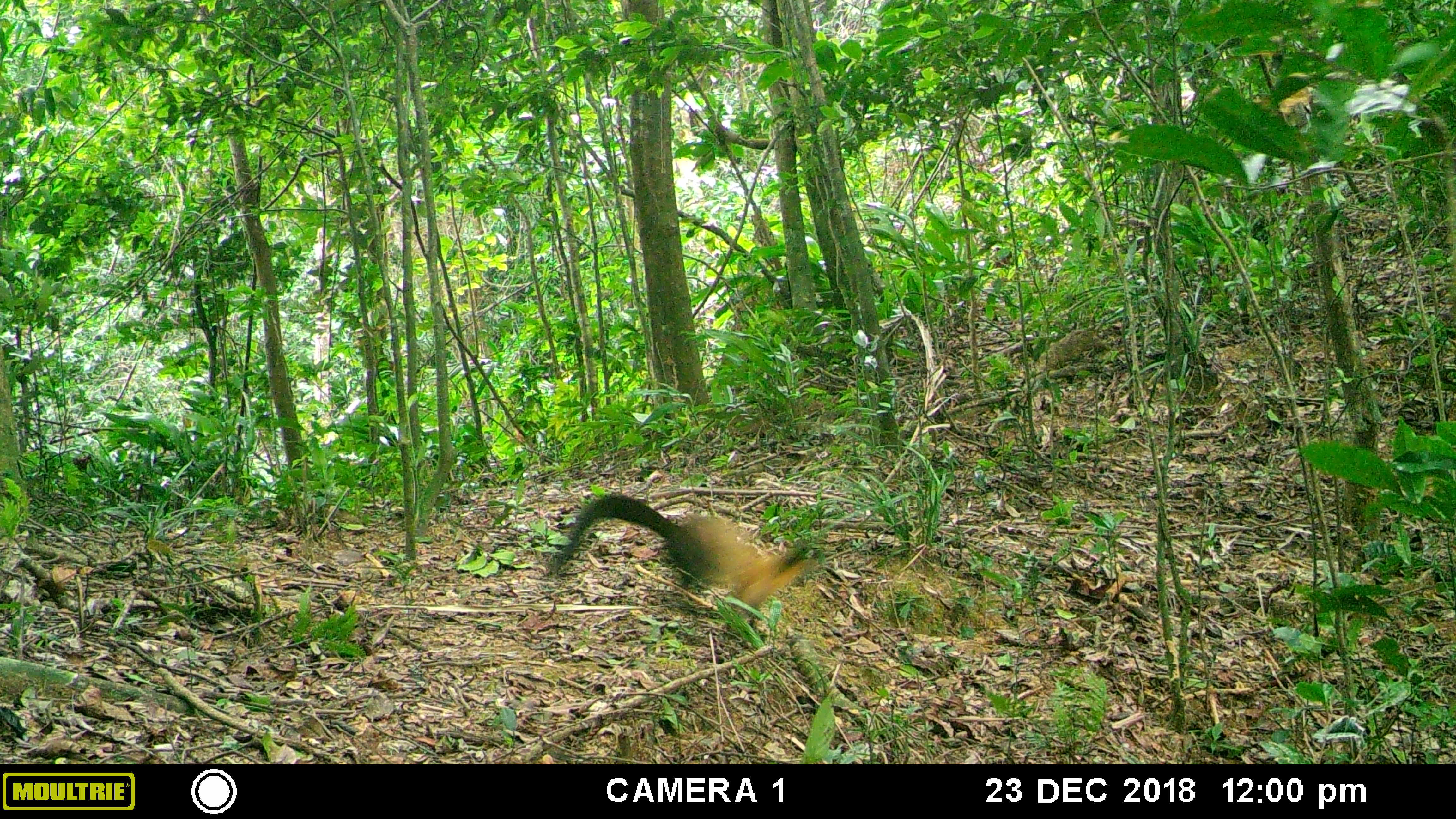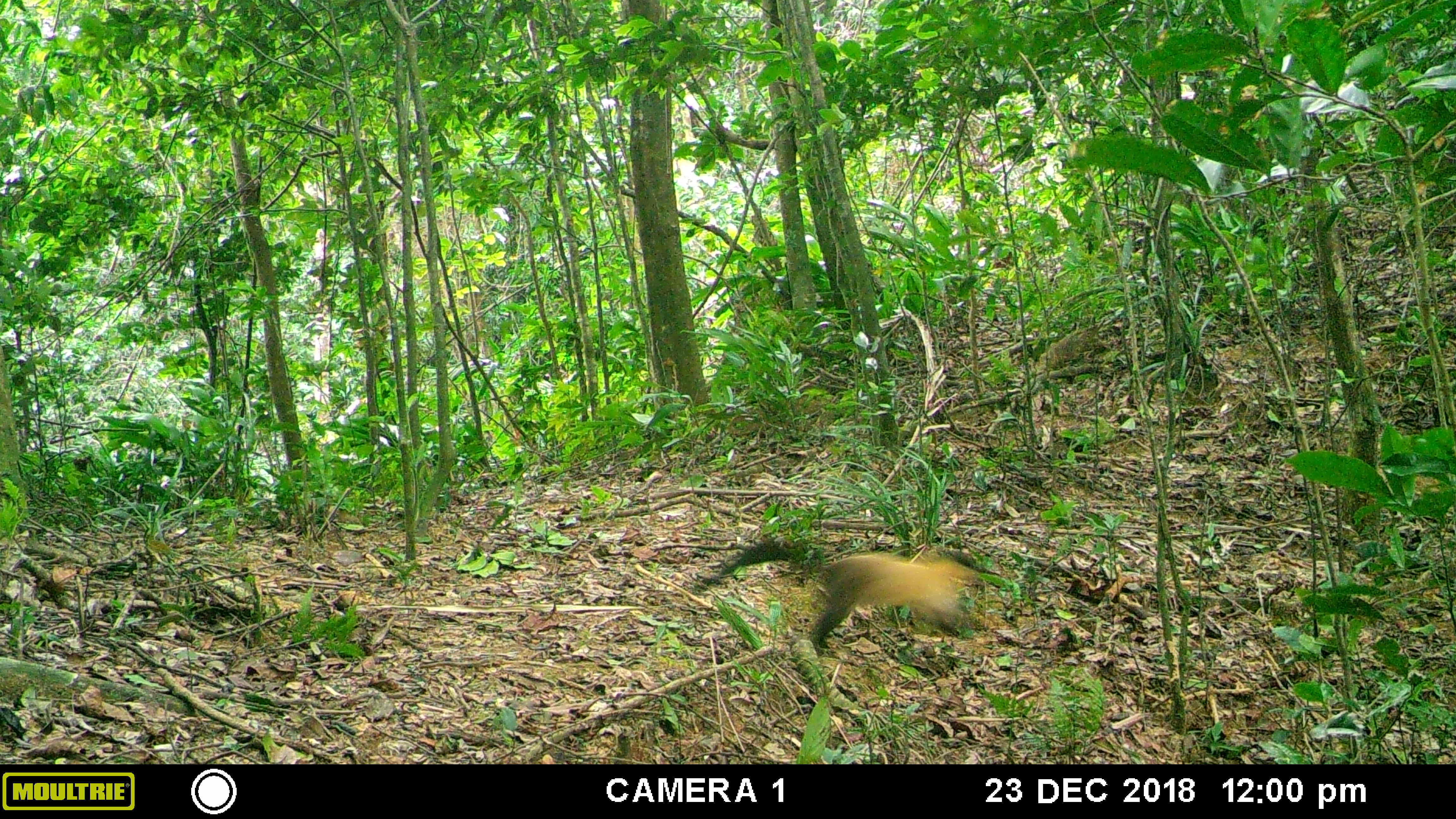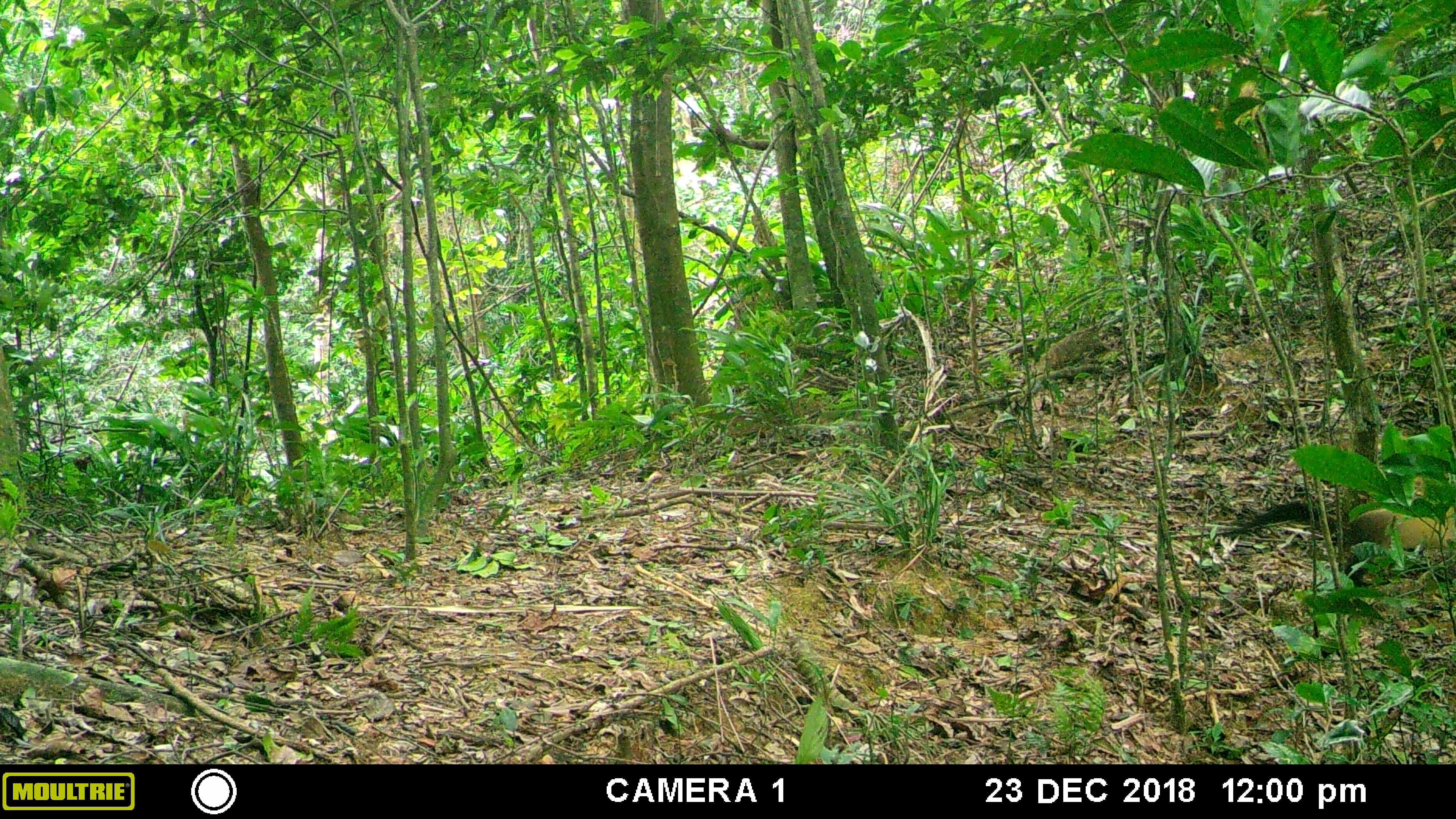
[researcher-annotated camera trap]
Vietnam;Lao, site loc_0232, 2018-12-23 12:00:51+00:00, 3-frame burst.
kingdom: Animalia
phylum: Chordata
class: Mammalia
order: Carnivora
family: Mustelidae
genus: Martes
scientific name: Martes flavigula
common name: yellow-throated marten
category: yellow throated marten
Yellow throated marten (yellow-throated marten) (Martes flavigula). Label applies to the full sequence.